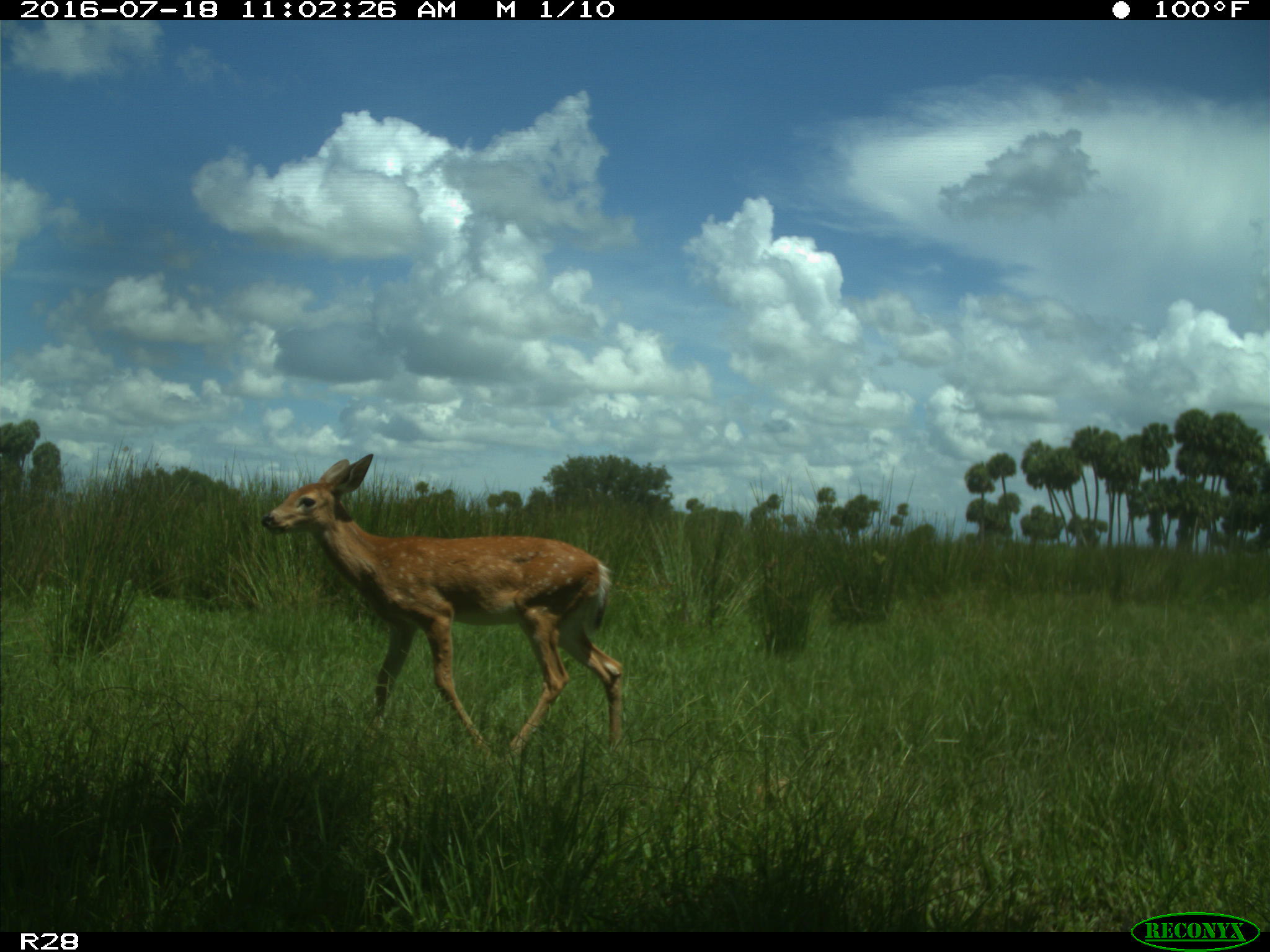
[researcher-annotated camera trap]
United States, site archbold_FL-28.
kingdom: Animalia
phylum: Chordata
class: Mammalia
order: Artiodactyla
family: Cervidae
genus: Odocoileus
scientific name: Odocoileus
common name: deer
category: unidentified deer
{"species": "unidentified deer (deer) (Odocoileus)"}